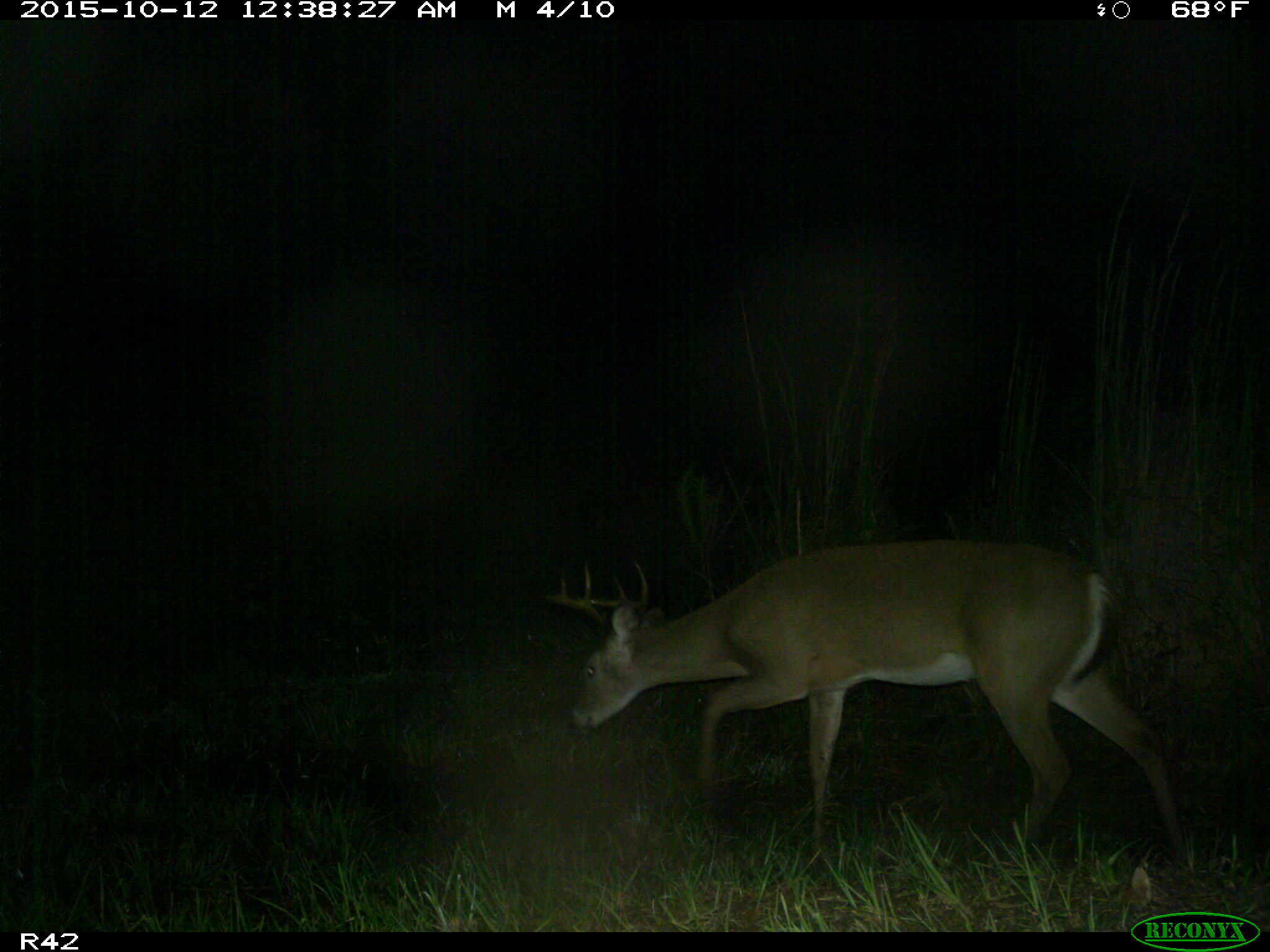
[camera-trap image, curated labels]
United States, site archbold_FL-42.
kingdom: Animalia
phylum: Chordata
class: Mammalia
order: Artiodactyla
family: Cervidae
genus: Odocoileus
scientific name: Odocoileus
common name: deer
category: unidentified deer